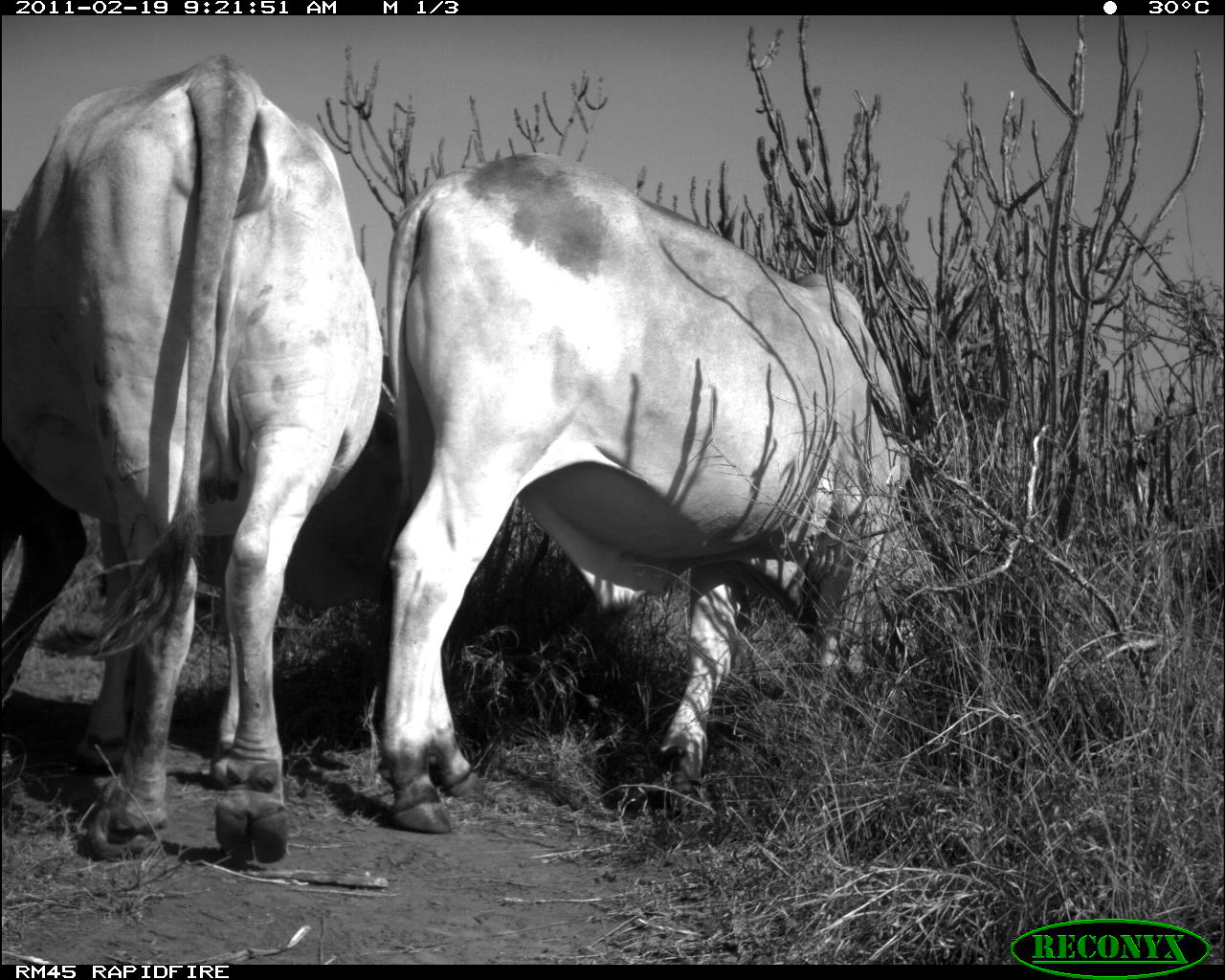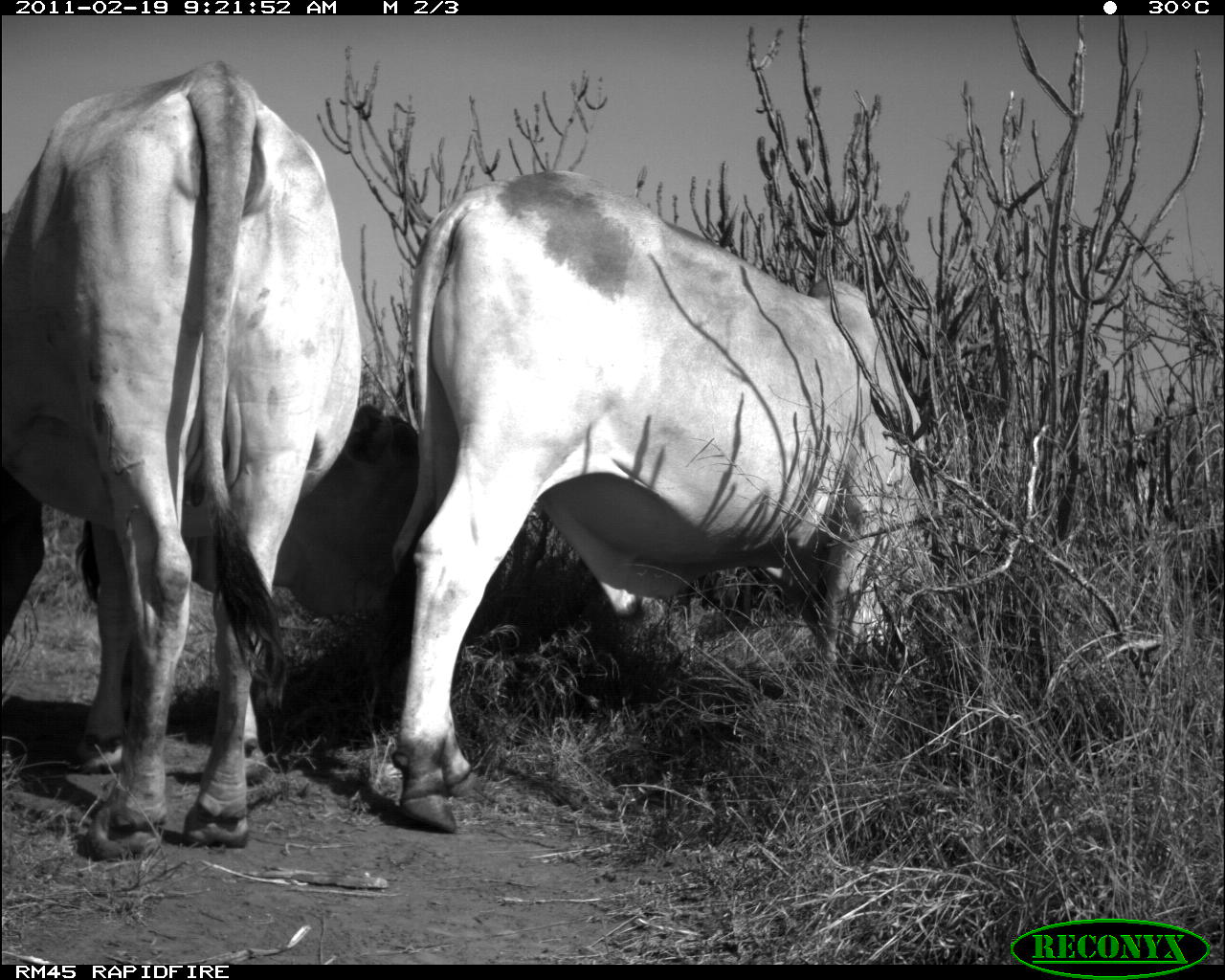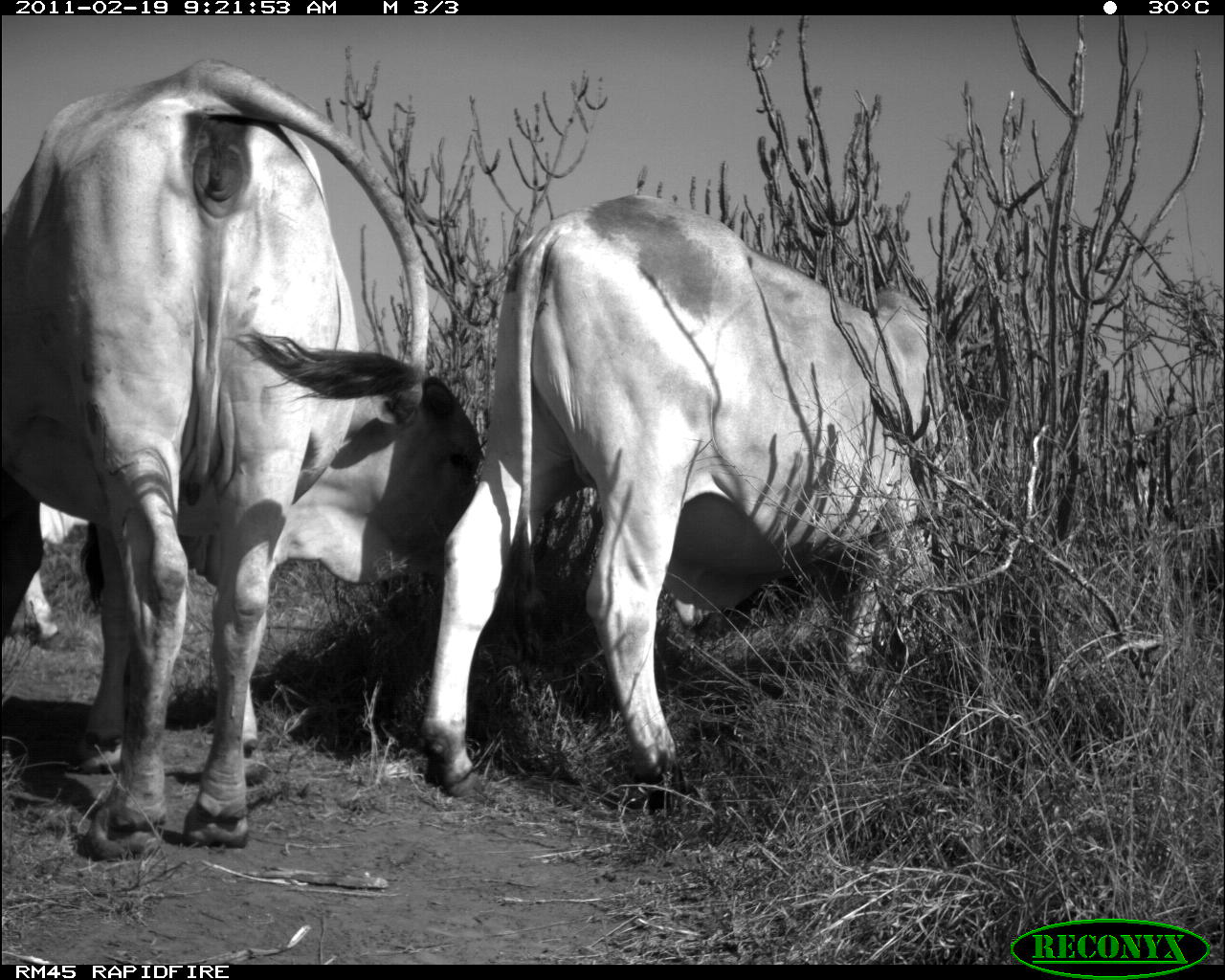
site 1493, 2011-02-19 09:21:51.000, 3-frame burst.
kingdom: Animalia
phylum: Chordata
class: Mammalia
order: Artiodactyla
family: Bovidae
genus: Bos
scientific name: Bos taurus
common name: domestic cattle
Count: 3.